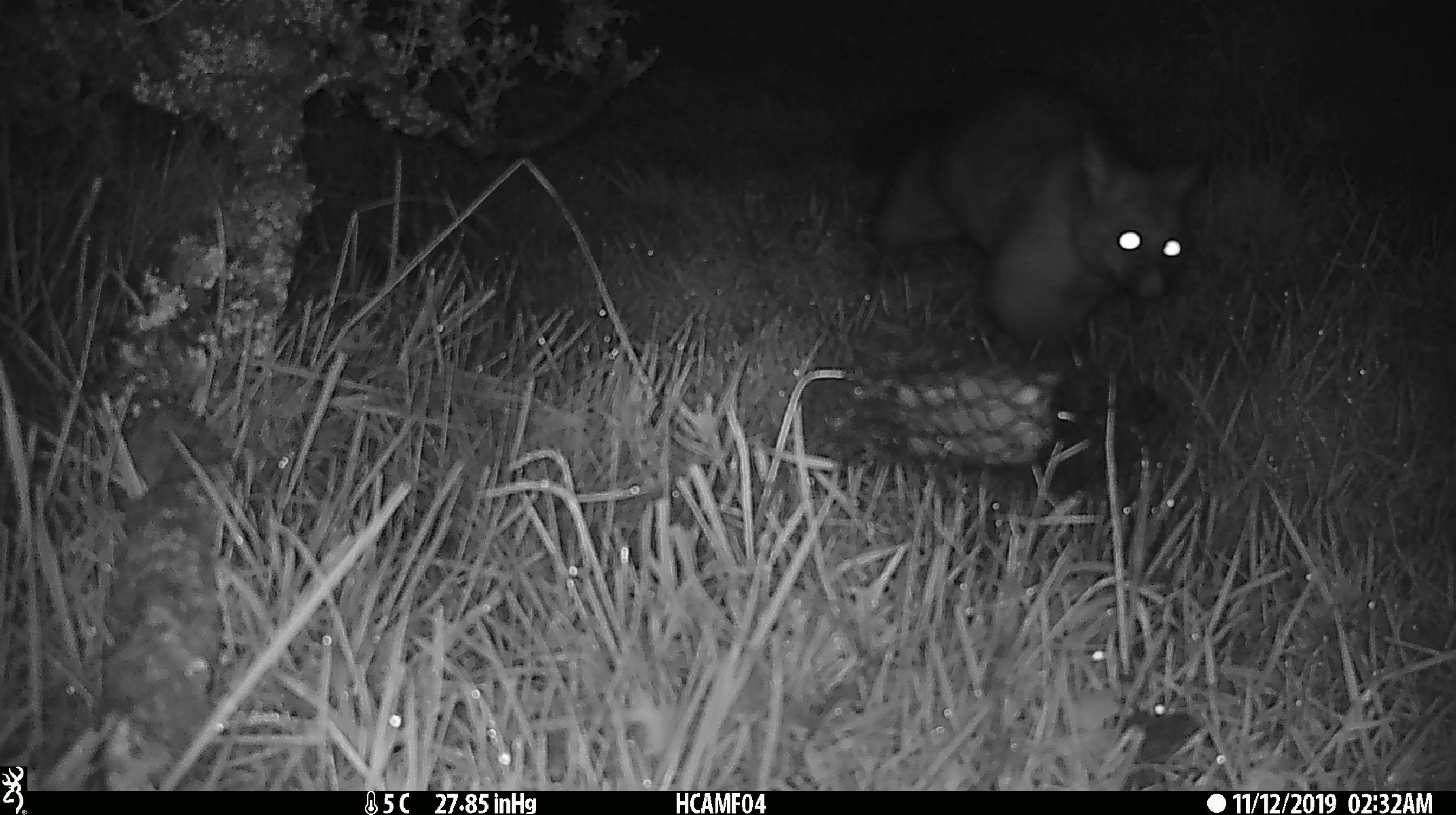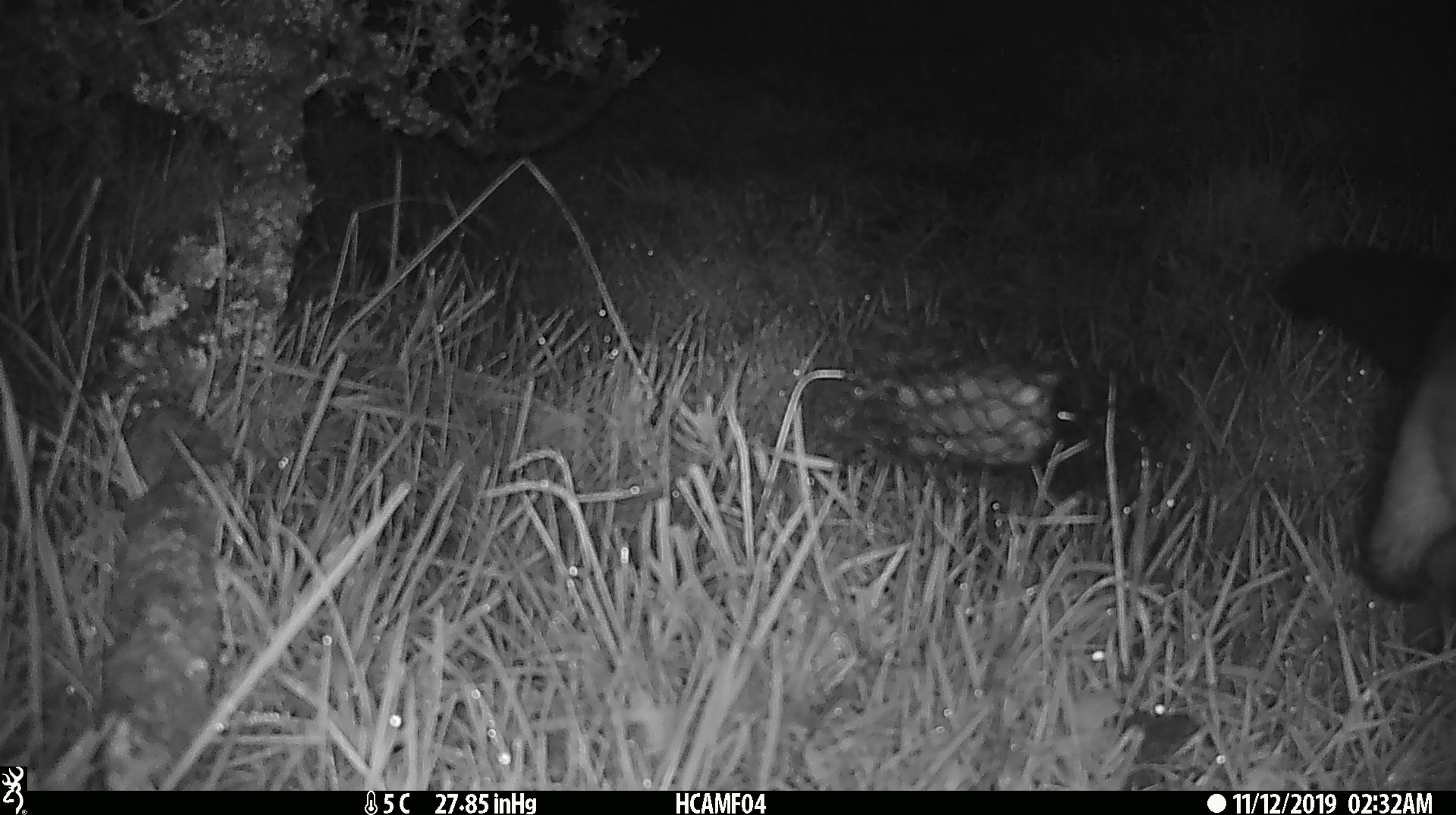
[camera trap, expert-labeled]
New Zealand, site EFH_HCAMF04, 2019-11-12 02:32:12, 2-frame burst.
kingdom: Animalia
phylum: Chordata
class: Mammalia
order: Diprotodontia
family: Phalangeridae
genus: Trichosurus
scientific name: Trichosurus vulpecula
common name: common brushtail possum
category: possum